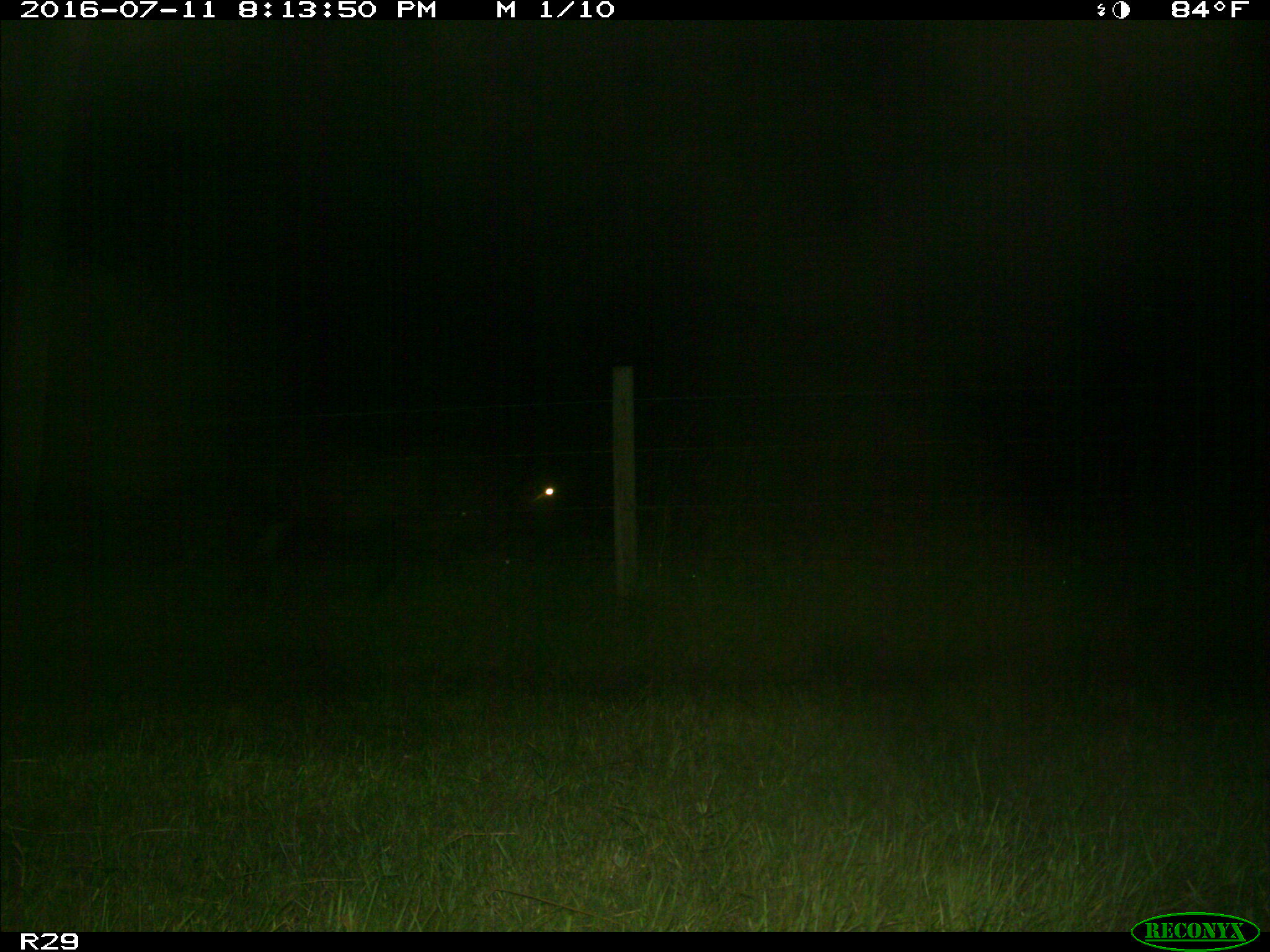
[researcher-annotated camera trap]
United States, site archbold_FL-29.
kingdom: Animalia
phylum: Chordata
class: Mammalia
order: Artiodactyla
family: Bovidae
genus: Bos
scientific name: Bos taurus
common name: domestic cow